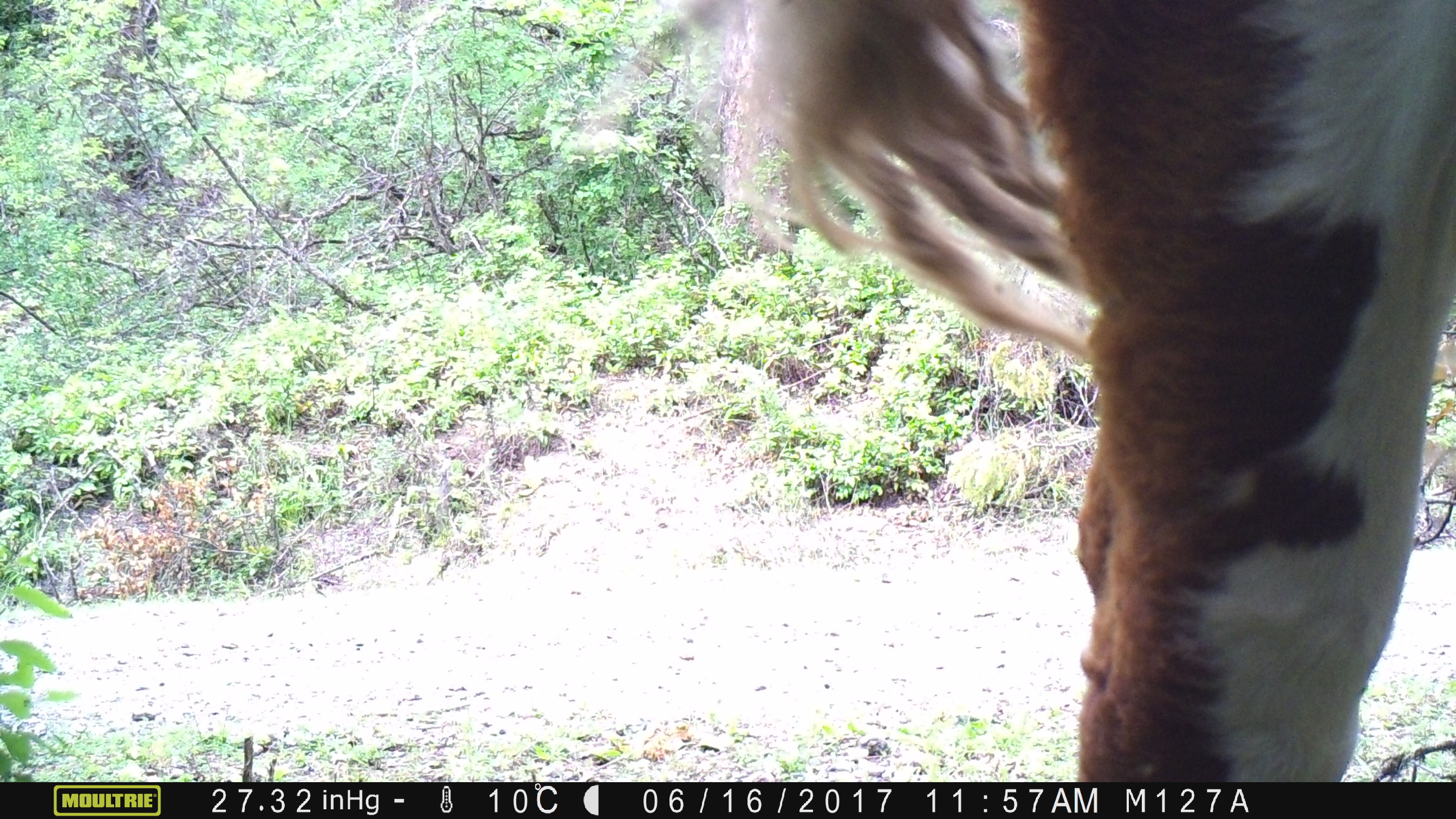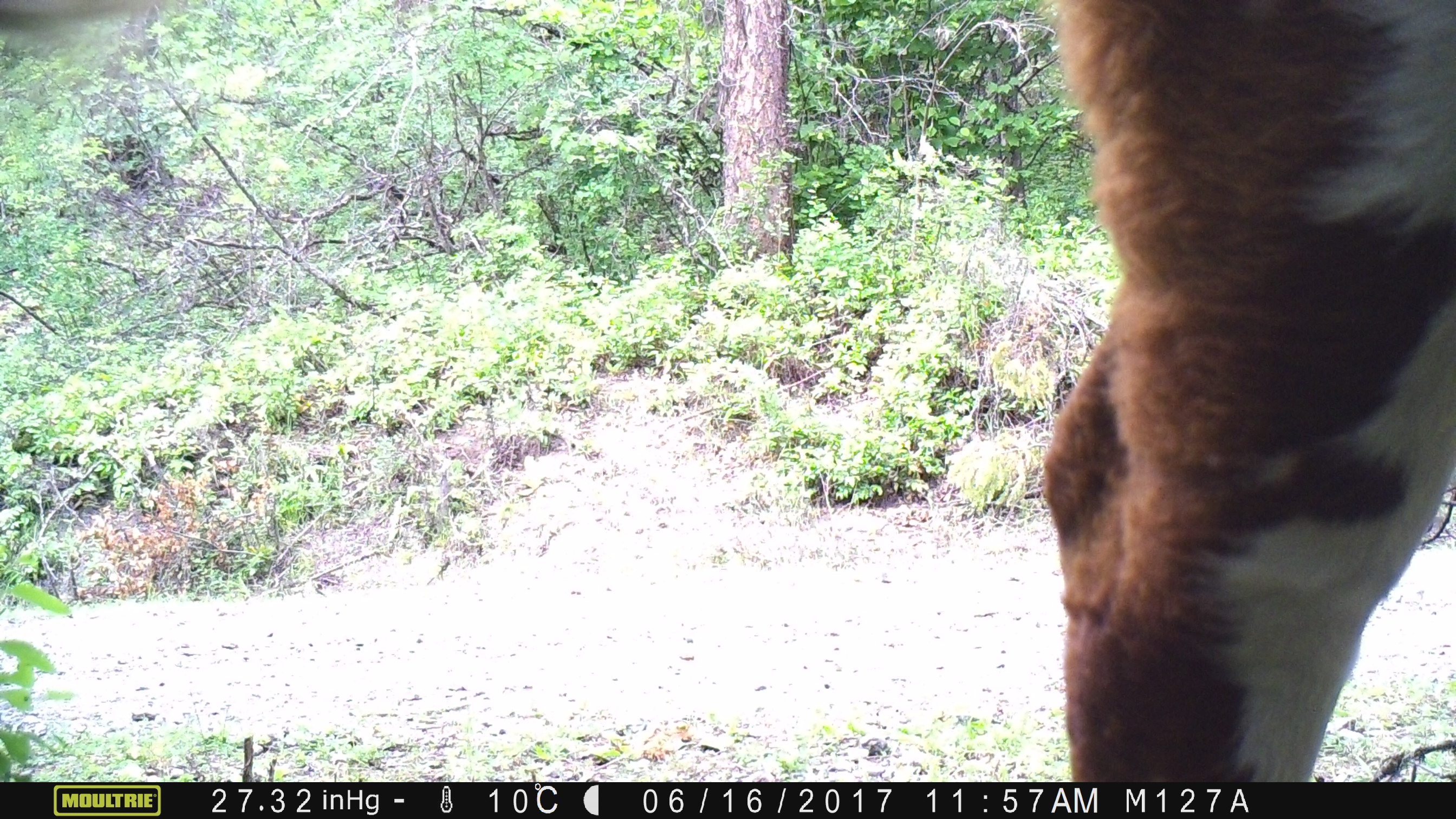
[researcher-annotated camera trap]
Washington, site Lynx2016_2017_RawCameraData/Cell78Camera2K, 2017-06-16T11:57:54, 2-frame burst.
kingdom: Animalia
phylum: Chordata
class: Mammalia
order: Artiodactyla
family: Bovidae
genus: Bos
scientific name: Bos taurus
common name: domestic cattle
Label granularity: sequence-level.